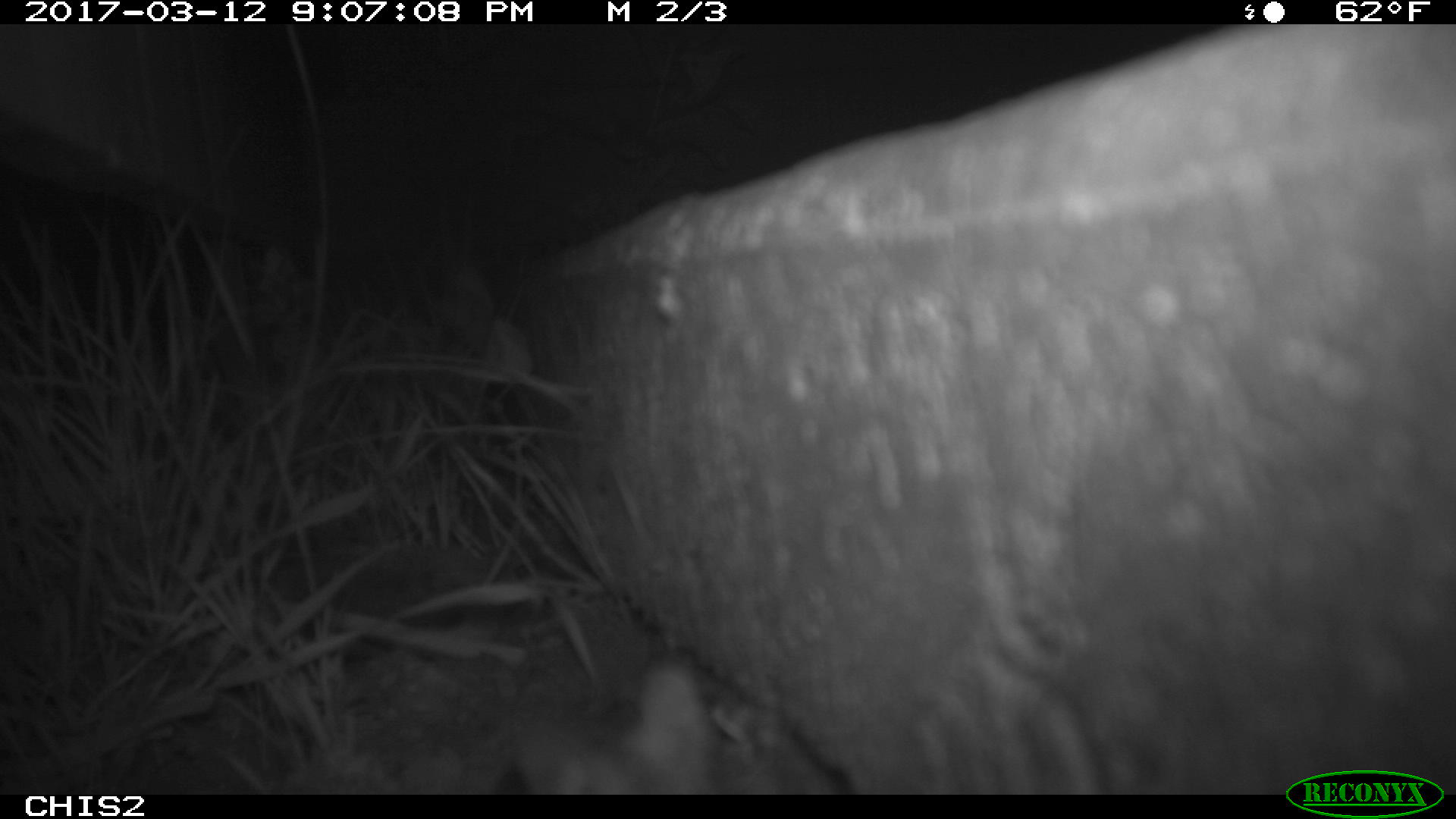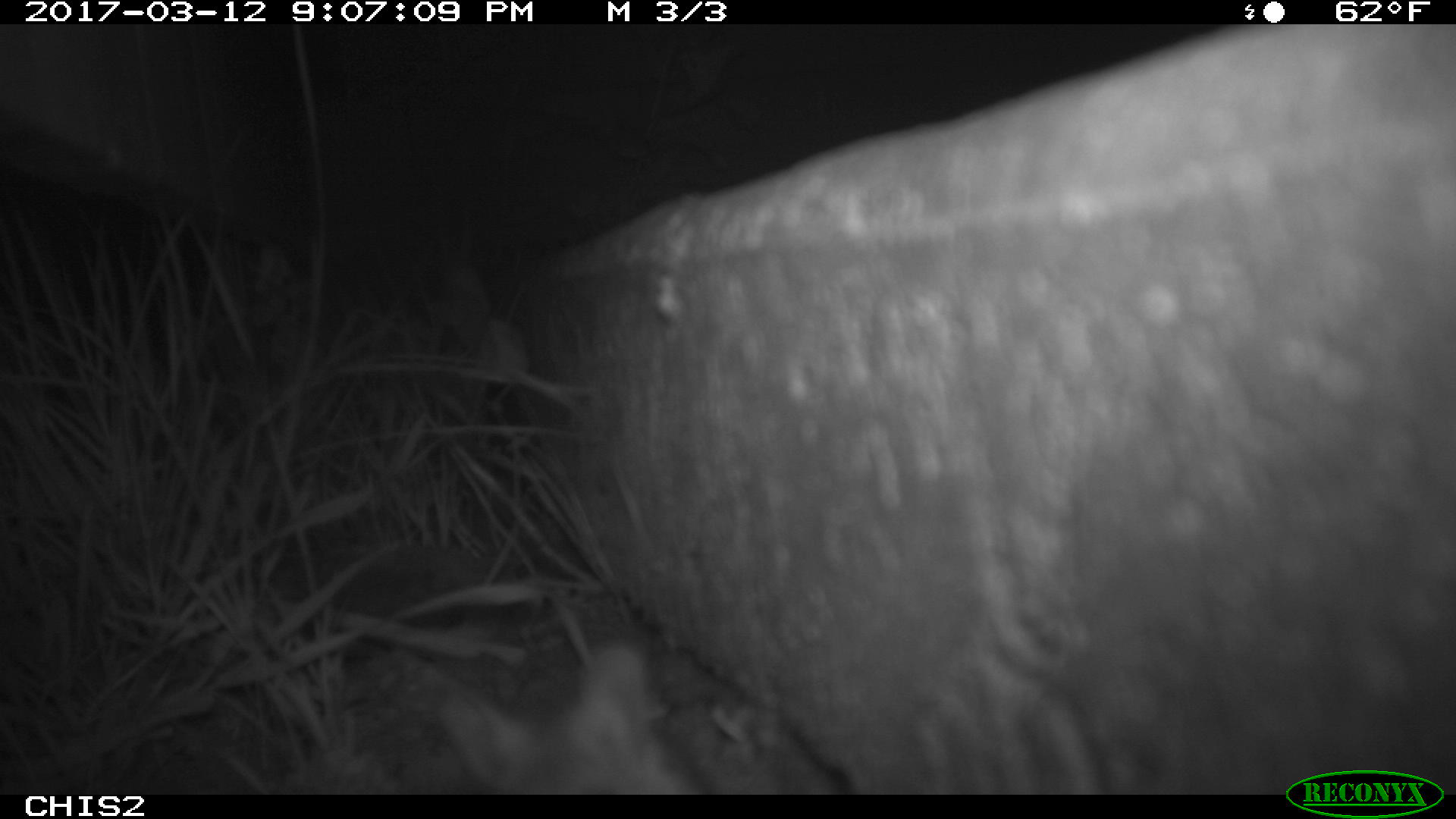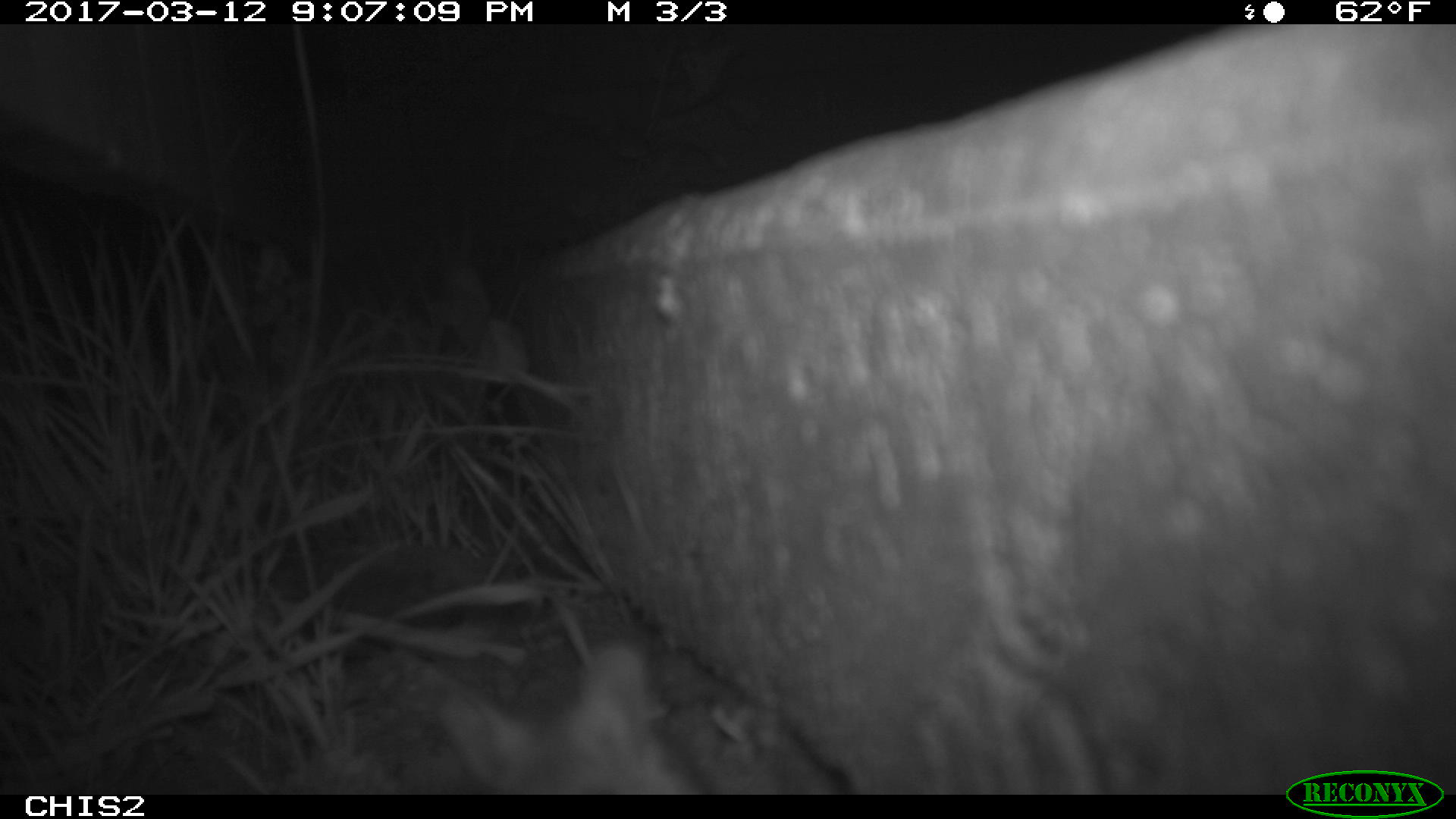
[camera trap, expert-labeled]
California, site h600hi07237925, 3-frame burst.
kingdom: Animalia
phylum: Chordata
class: Mammalia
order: Rodentia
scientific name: Rodentia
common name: rodent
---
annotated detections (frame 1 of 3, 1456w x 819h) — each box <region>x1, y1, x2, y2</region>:
rodent: <region>513, 661, 827, 795</region>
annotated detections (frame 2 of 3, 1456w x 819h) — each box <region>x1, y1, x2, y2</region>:
rodent: <region>441, 645, 697, 794</region>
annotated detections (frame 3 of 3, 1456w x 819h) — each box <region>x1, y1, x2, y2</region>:
rodent: <region>432, 638, 714, 793</region>